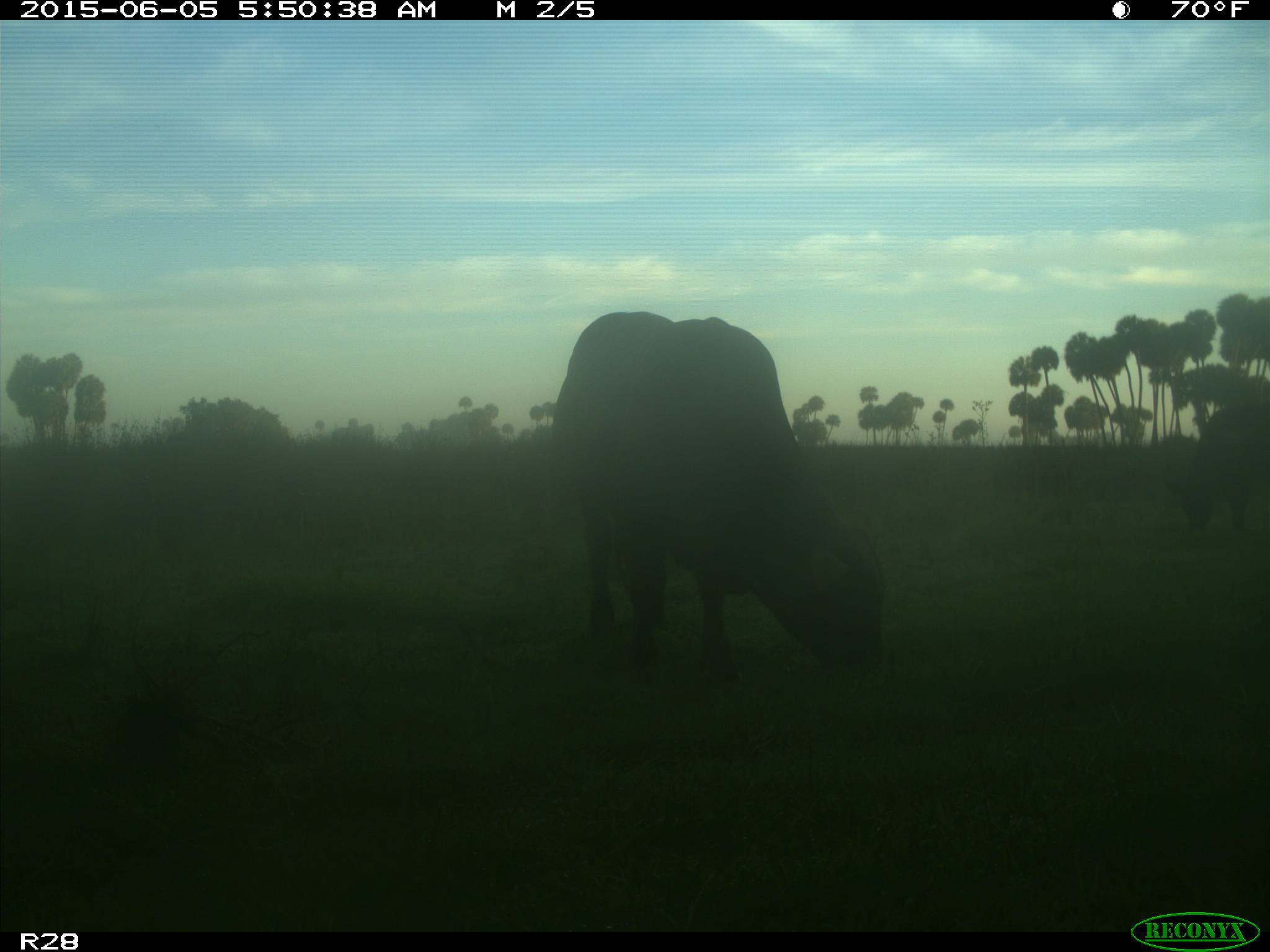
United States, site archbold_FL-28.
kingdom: Animalia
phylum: Chordata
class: Mammalia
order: Artiodactyla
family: Bovidae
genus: Bos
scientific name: Bos taurus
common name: domestic cow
Bos taurus (domestic cow).